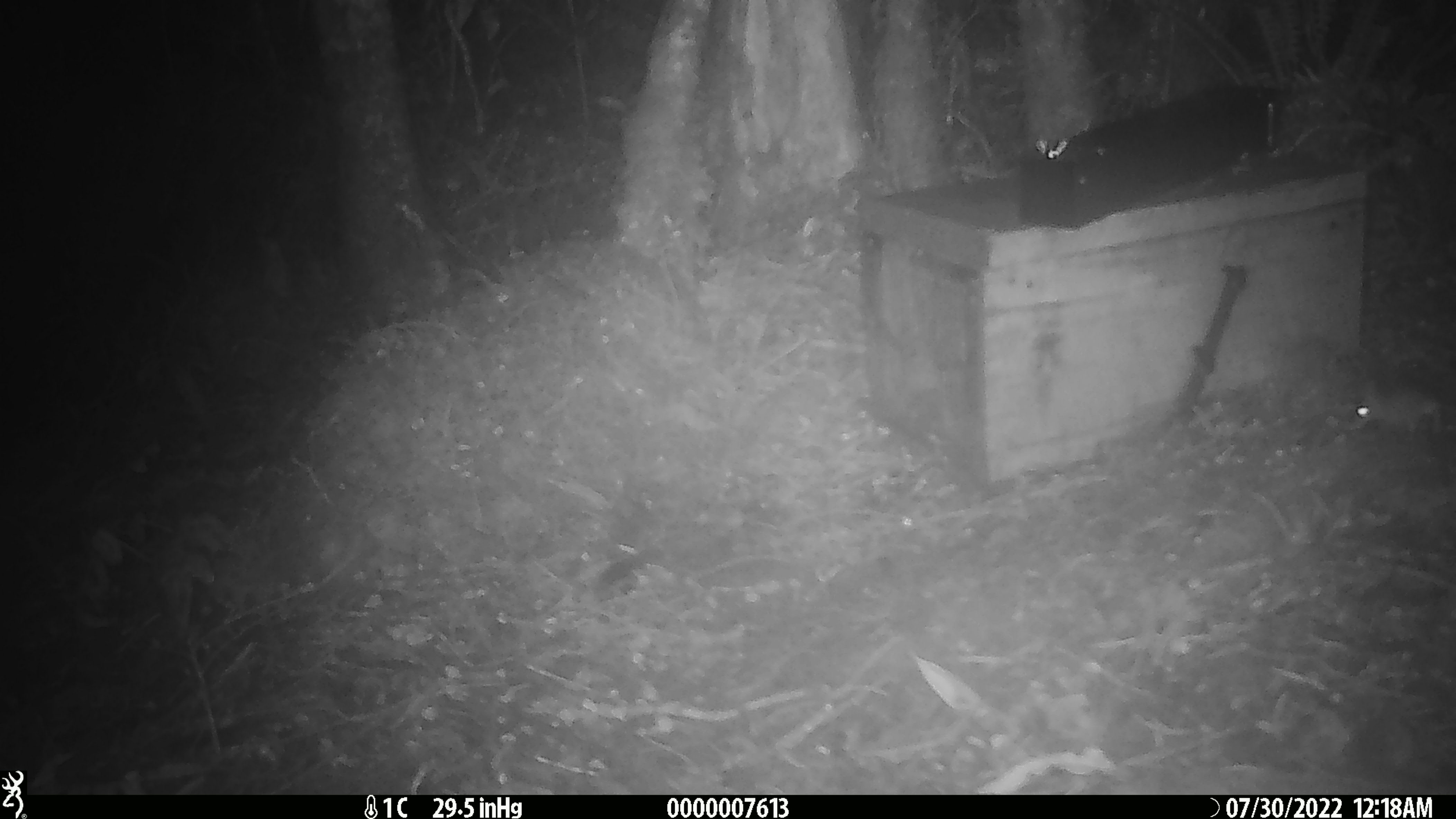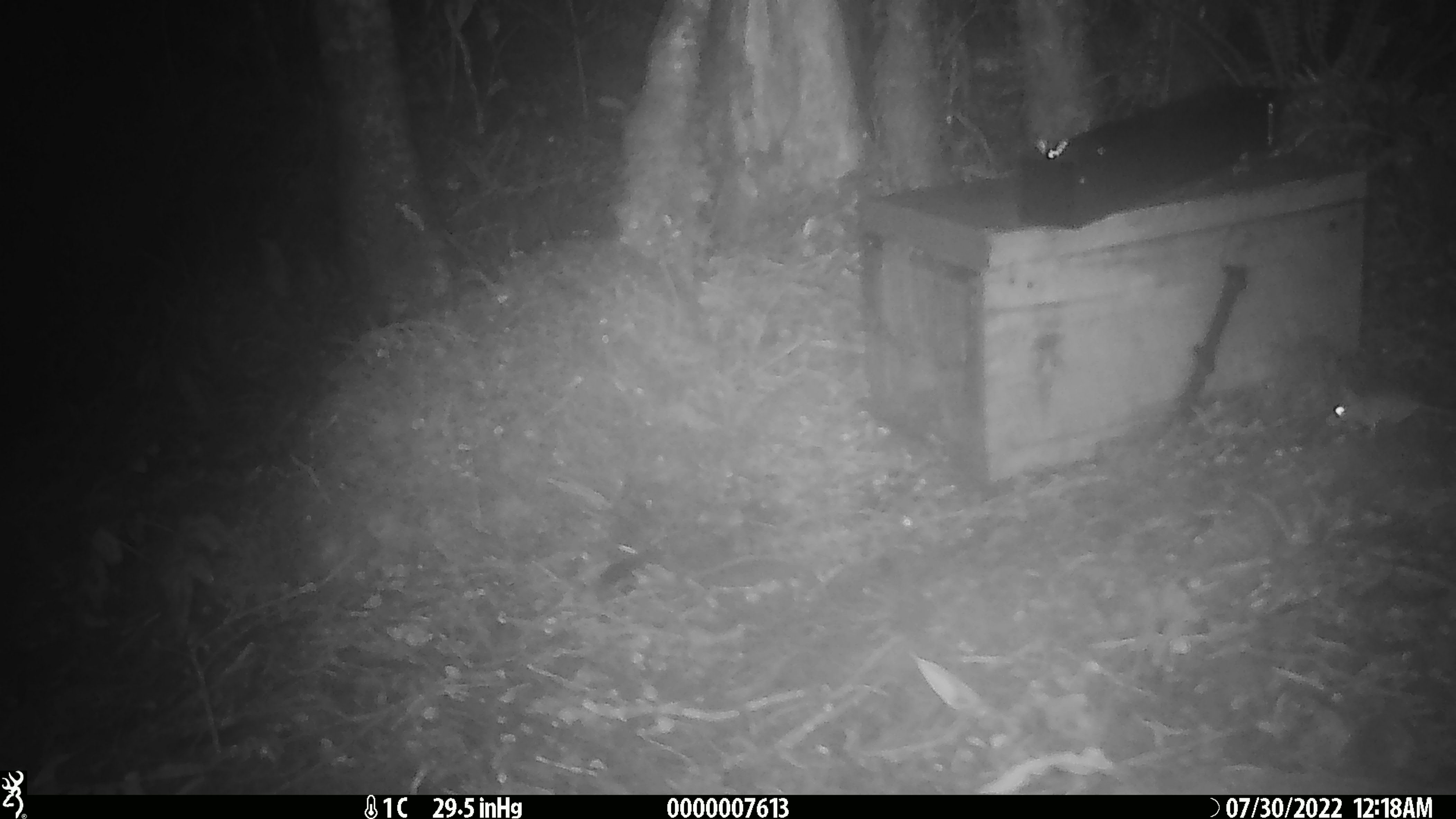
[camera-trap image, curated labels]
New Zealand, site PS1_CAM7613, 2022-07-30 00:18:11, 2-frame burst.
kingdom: Animalia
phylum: Chordata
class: Mammalia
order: Rodentia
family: Muridae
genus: Mus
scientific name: Mus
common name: mouse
Mouse (Mus).